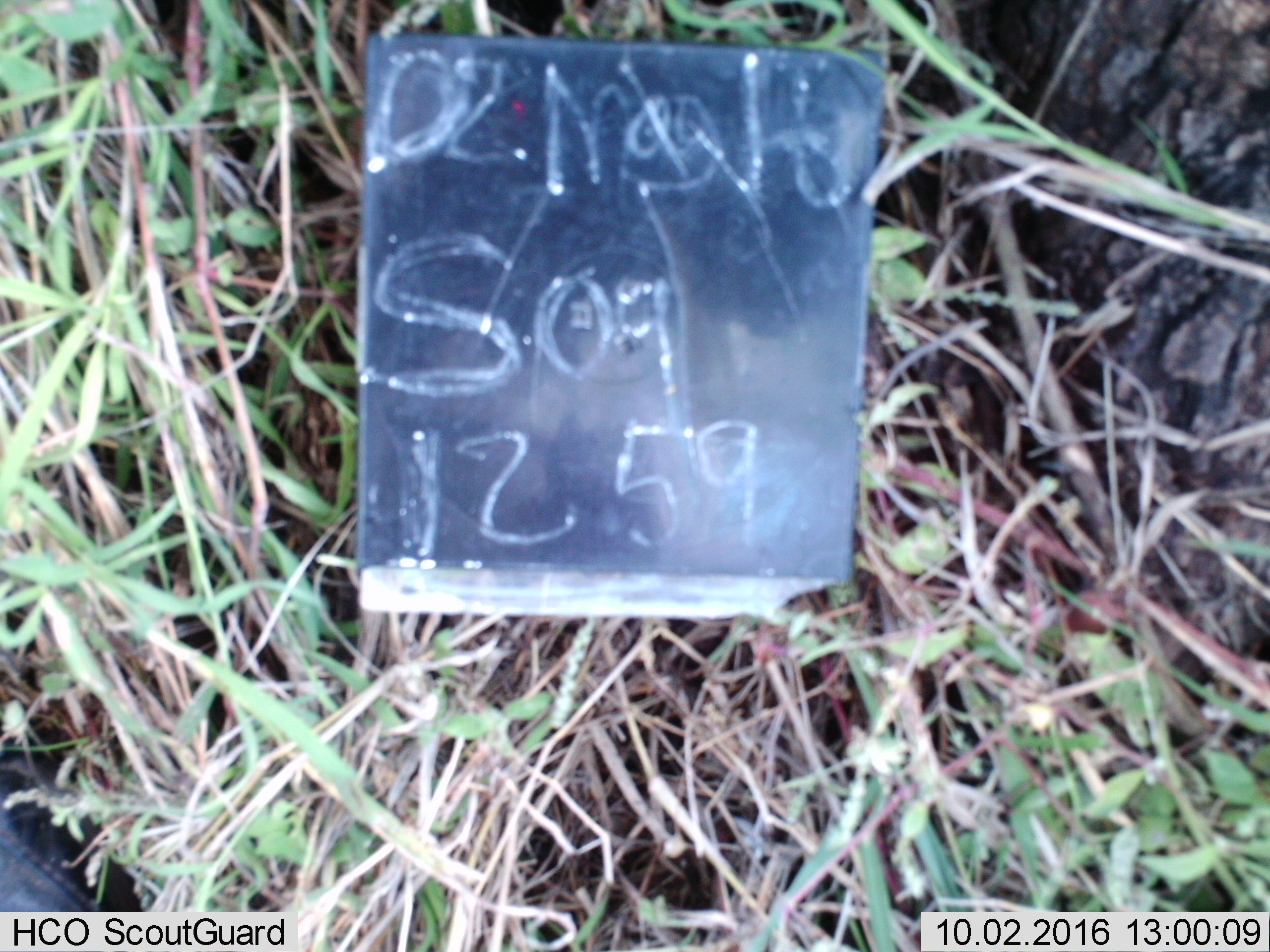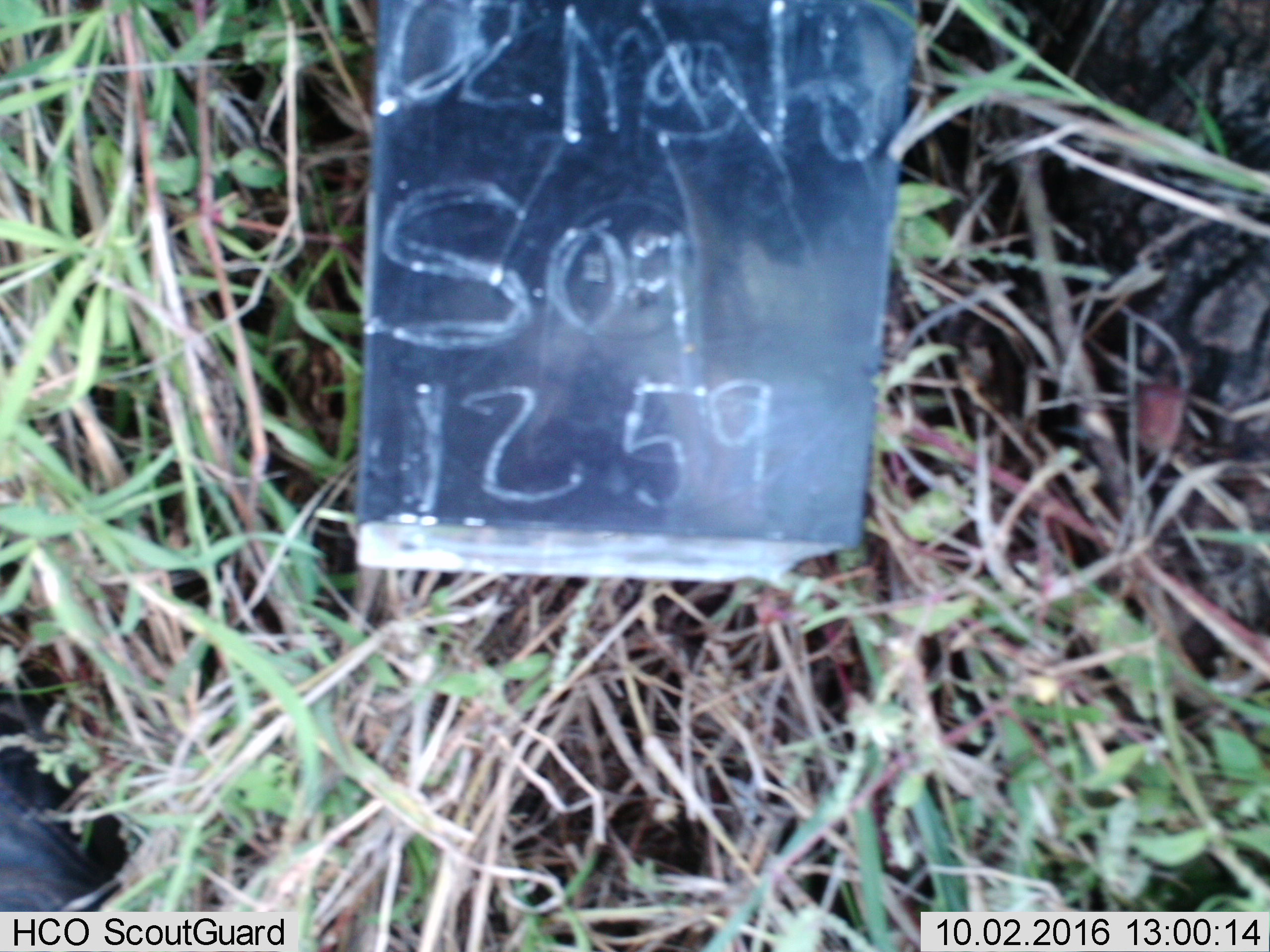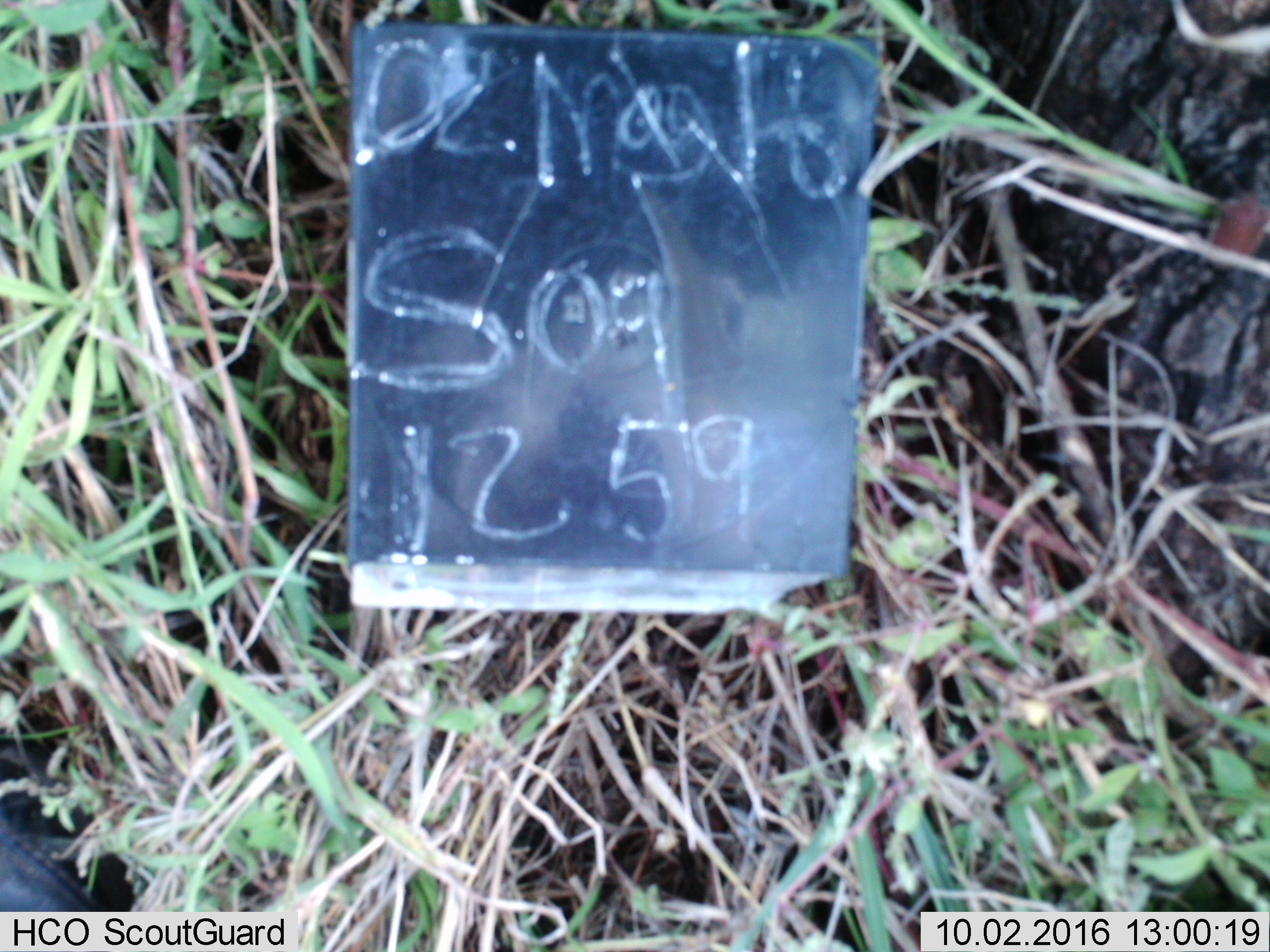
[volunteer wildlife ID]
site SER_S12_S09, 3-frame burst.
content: unidentified animal